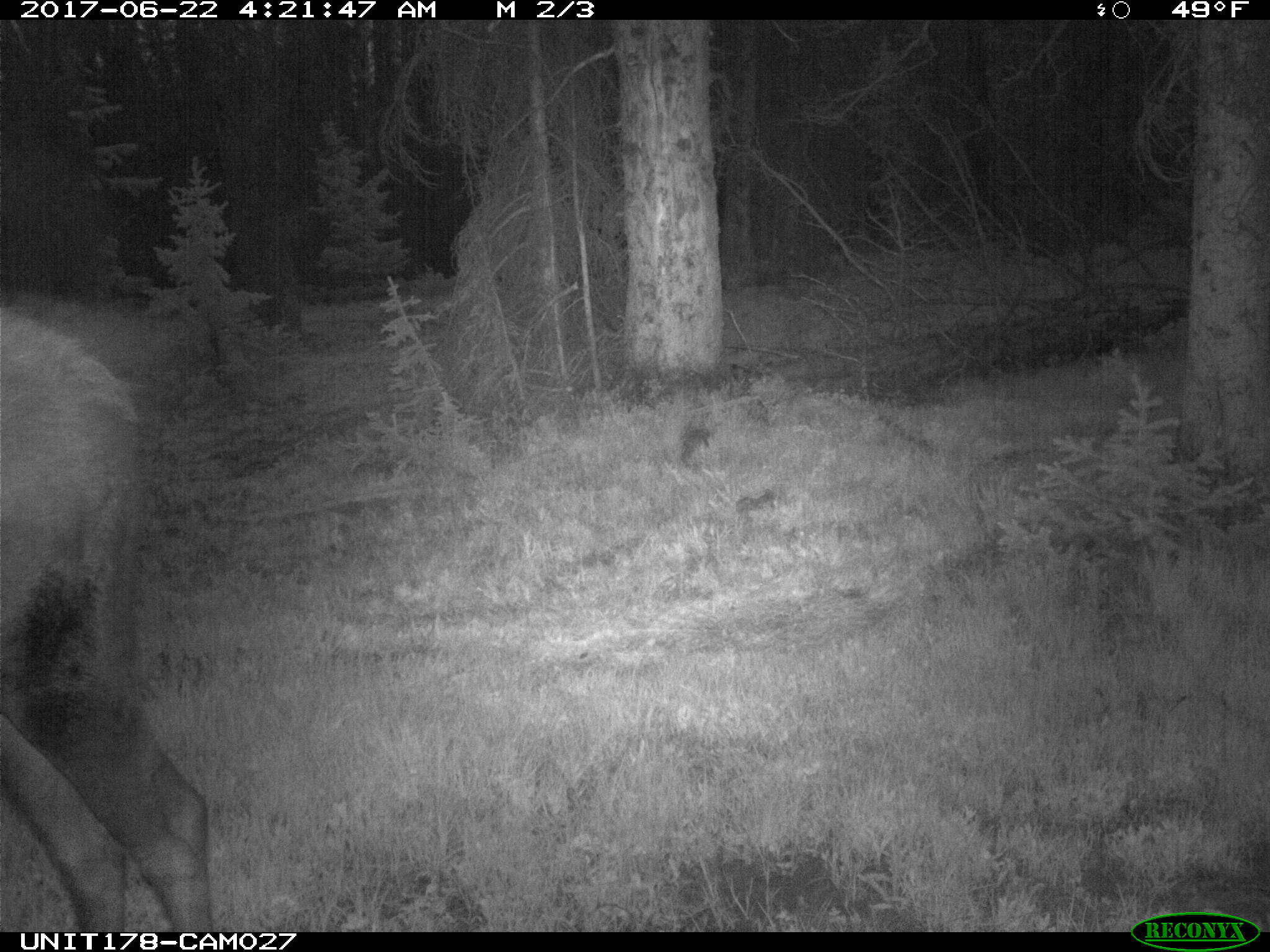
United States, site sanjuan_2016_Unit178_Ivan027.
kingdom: Animalia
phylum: Chordata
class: Mammalia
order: Artiodactyla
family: Cervidae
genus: Alces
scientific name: Alces alces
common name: moose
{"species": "Alces alces (moose)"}